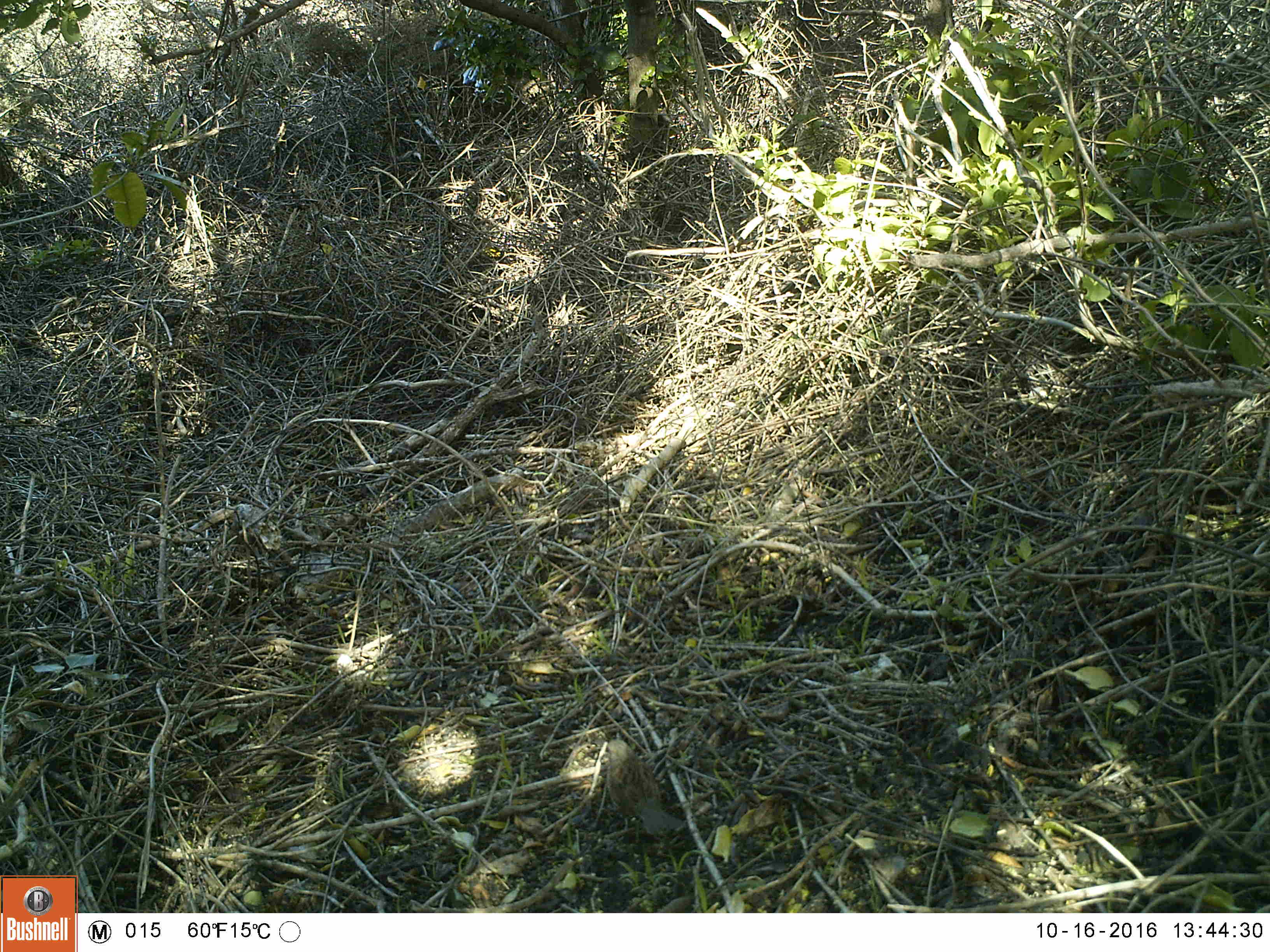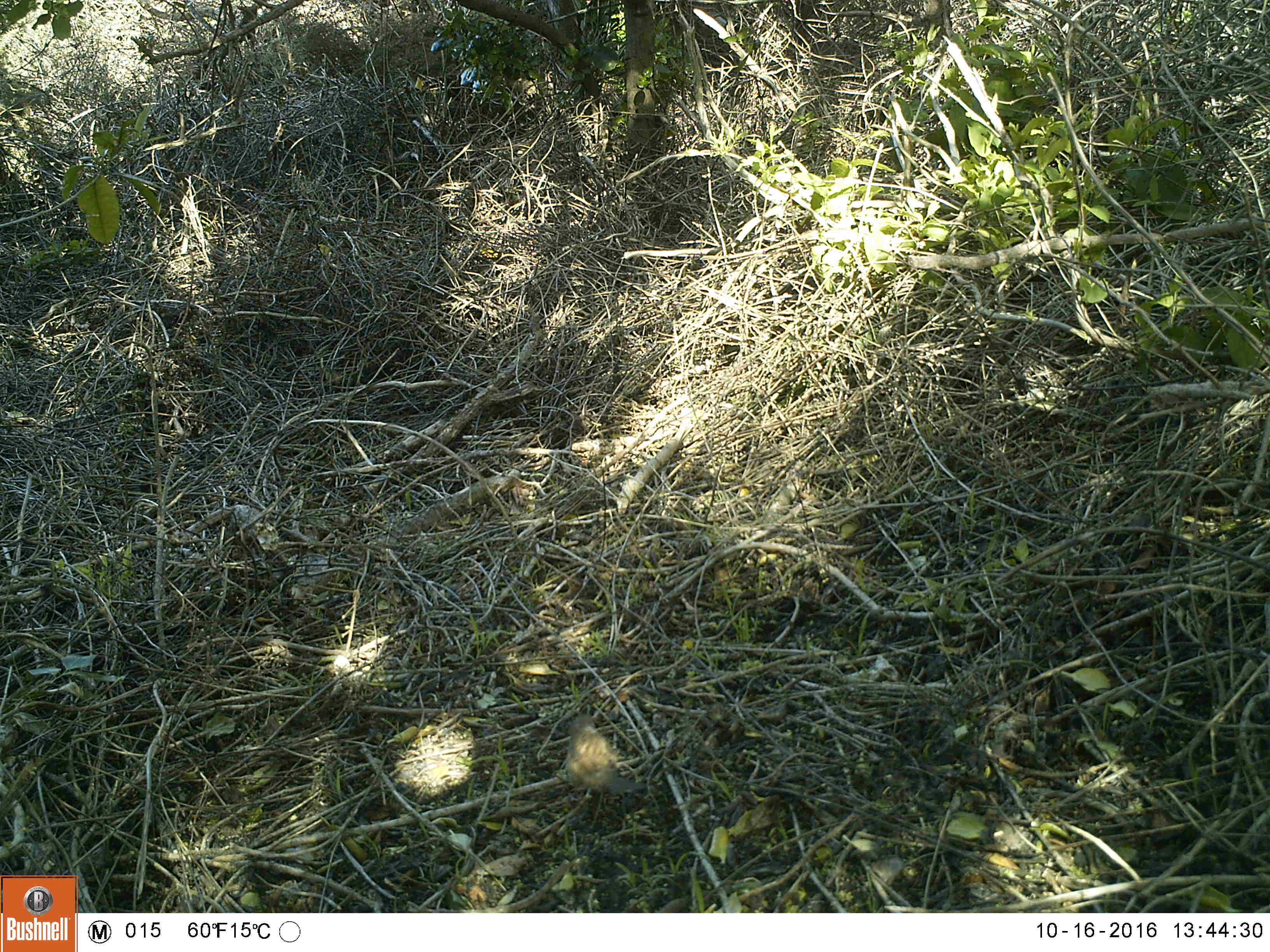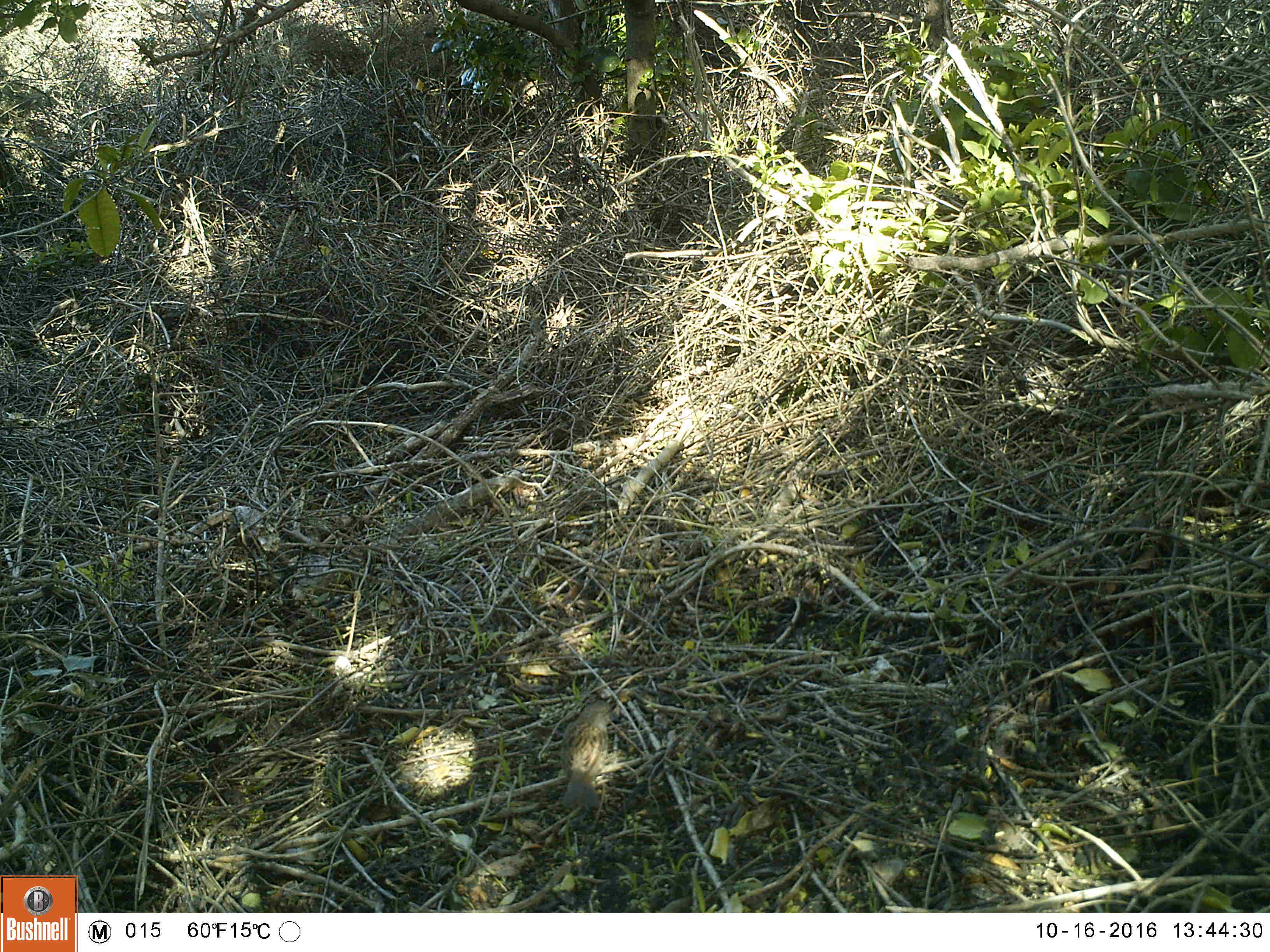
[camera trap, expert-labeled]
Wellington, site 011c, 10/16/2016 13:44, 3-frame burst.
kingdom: Animalia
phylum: Chordata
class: Aves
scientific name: Aves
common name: bird